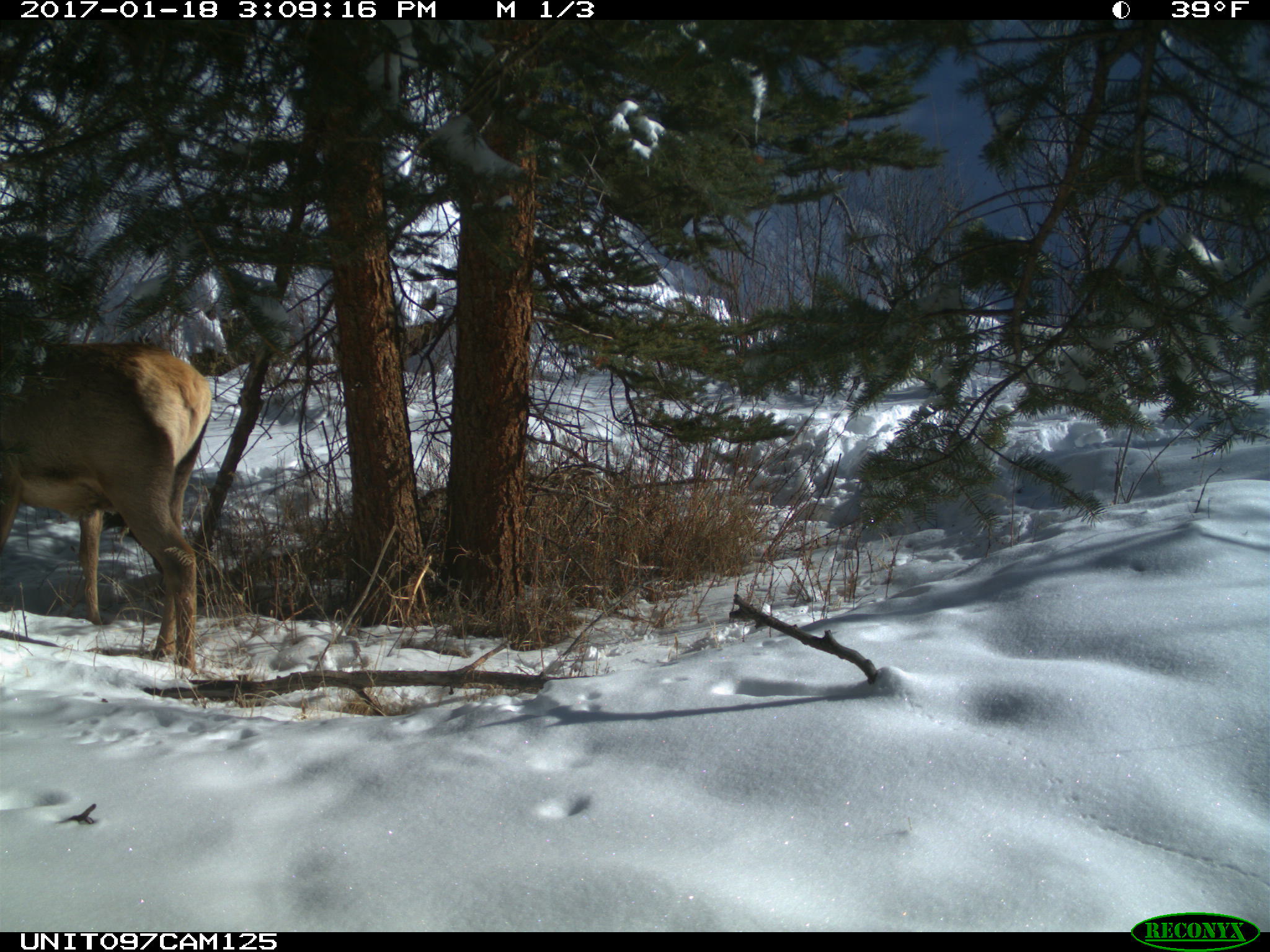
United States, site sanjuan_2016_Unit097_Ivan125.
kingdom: Animalia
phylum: Chordata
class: Mammalia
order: Artiodactyla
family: Cervidae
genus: Cervus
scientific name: Cervus elaphus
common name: red deer